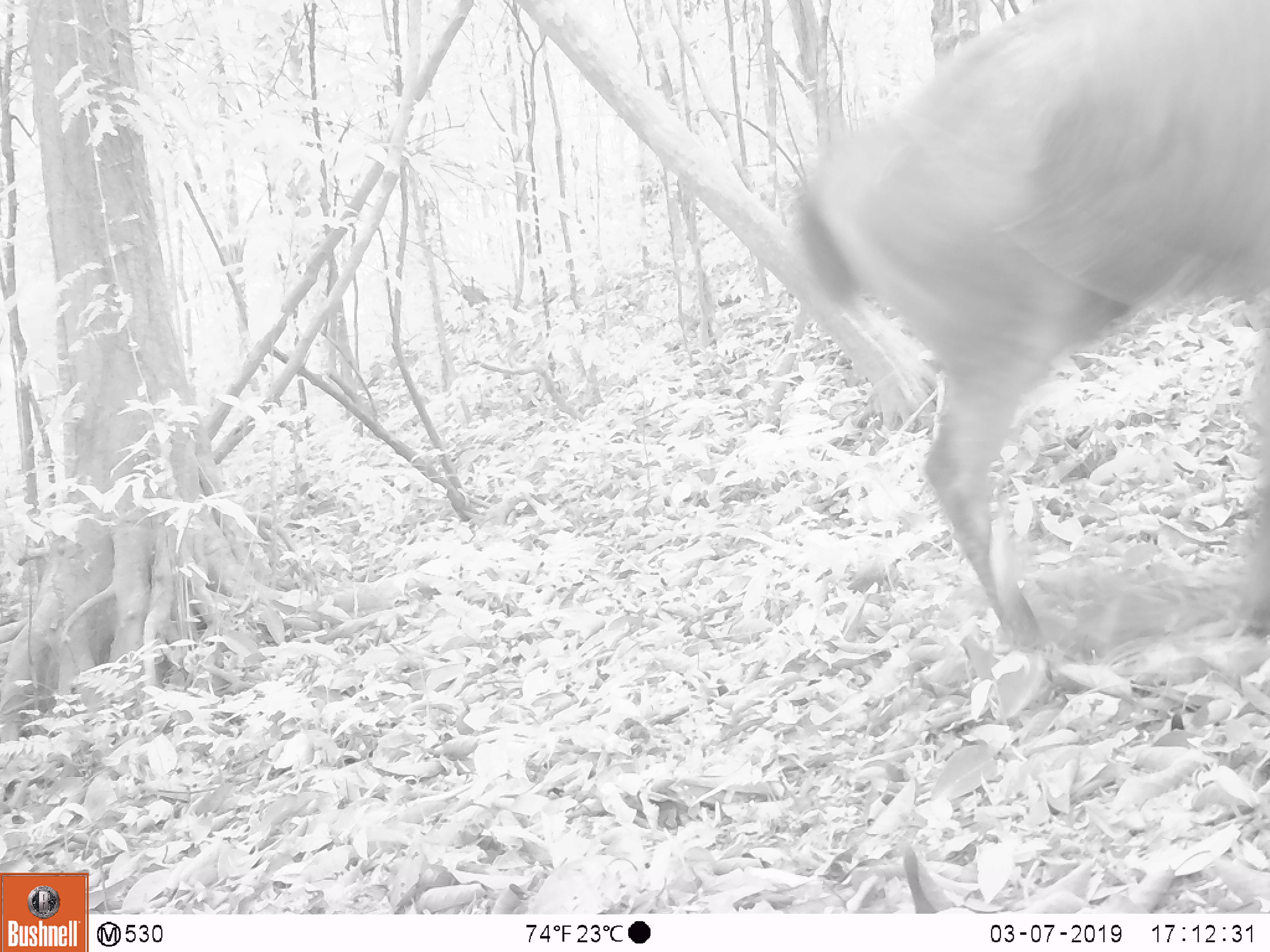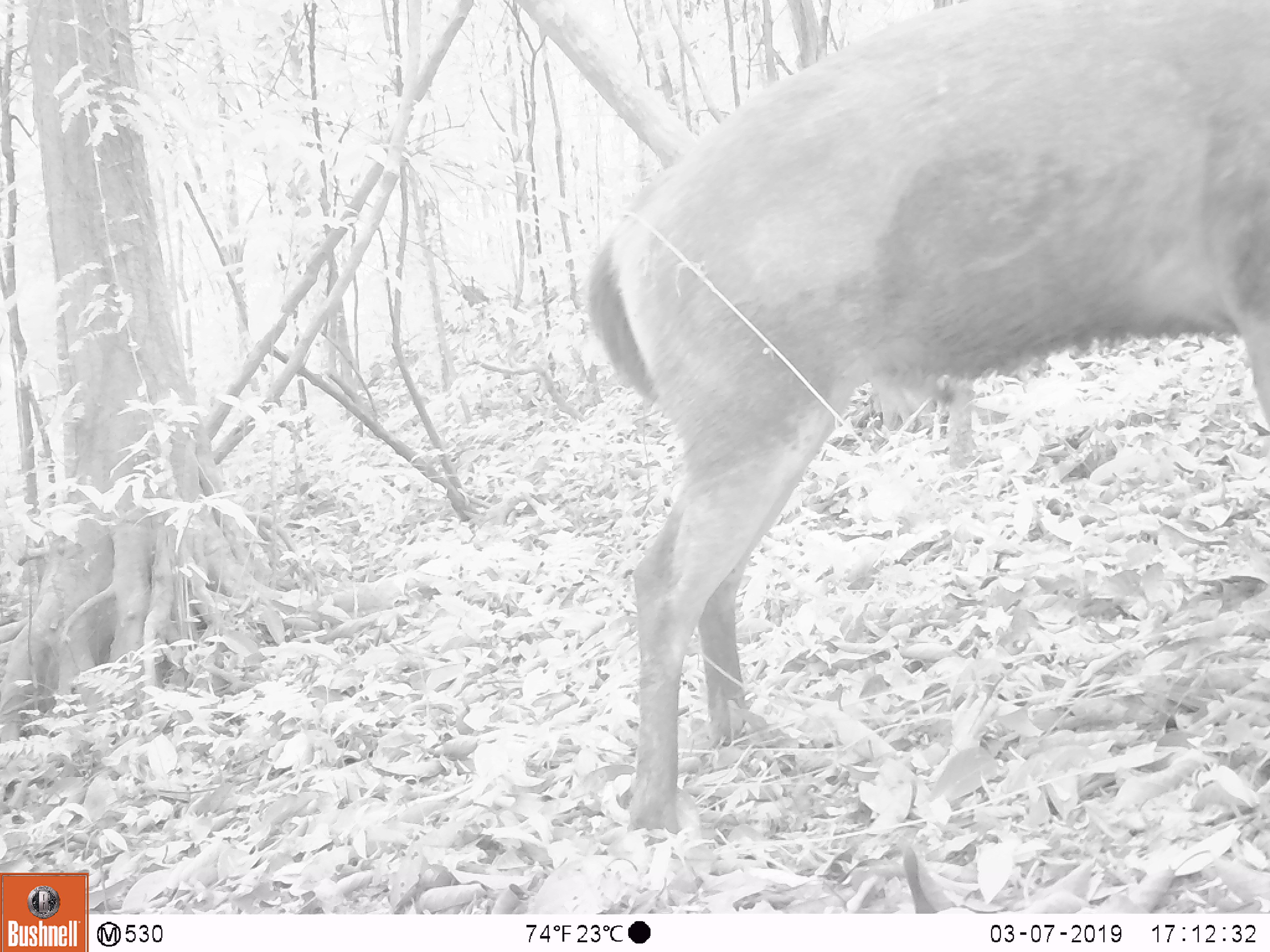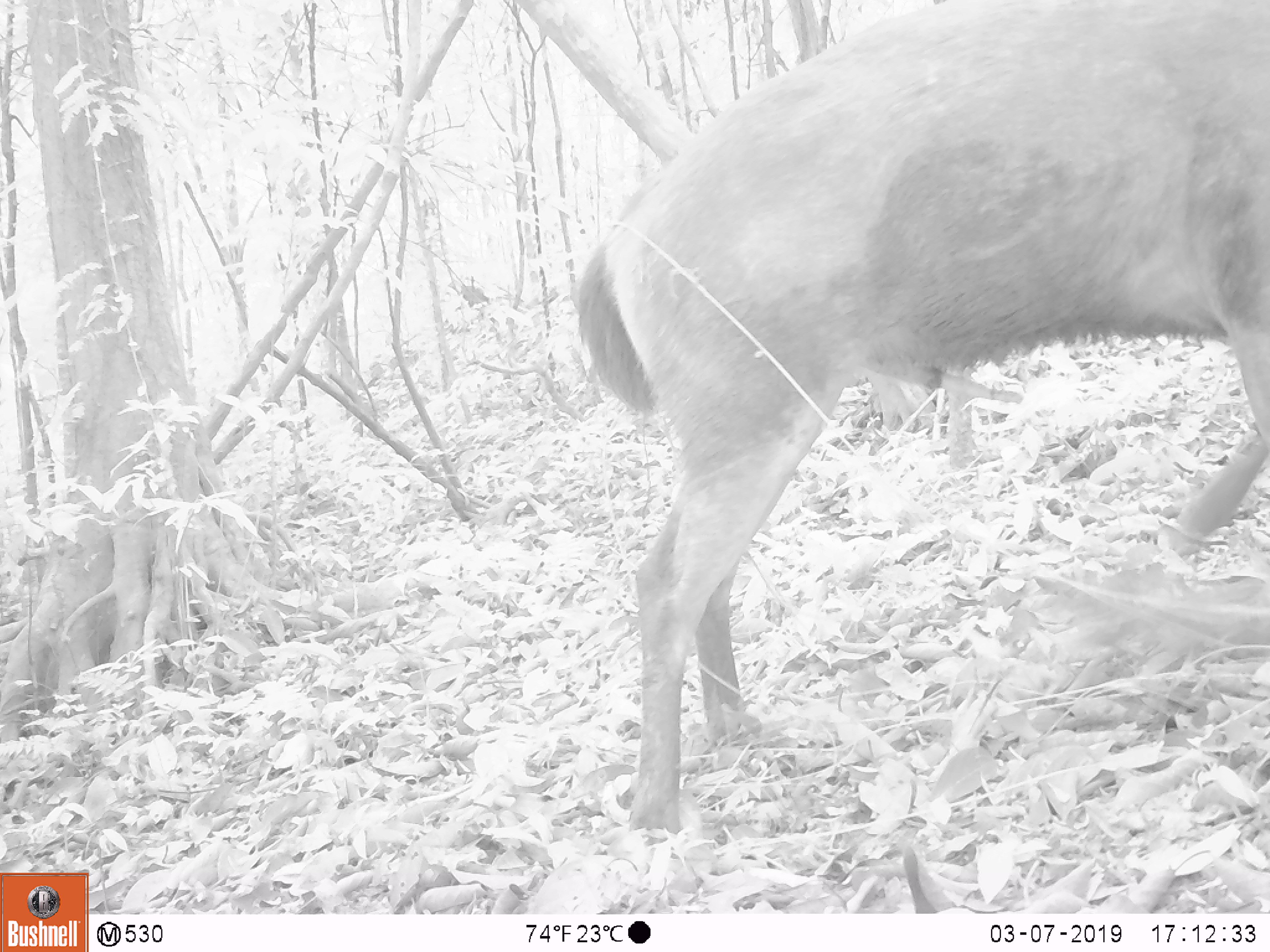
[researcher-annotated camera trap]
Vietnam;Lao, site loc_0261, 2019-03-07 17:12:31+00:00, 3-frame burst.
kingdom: Animalia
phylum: Chordata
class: Mammalia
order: Artiodactyla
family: Cervidae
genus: Rusa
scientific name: Rusa unicolor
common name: sambar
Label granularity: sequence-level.